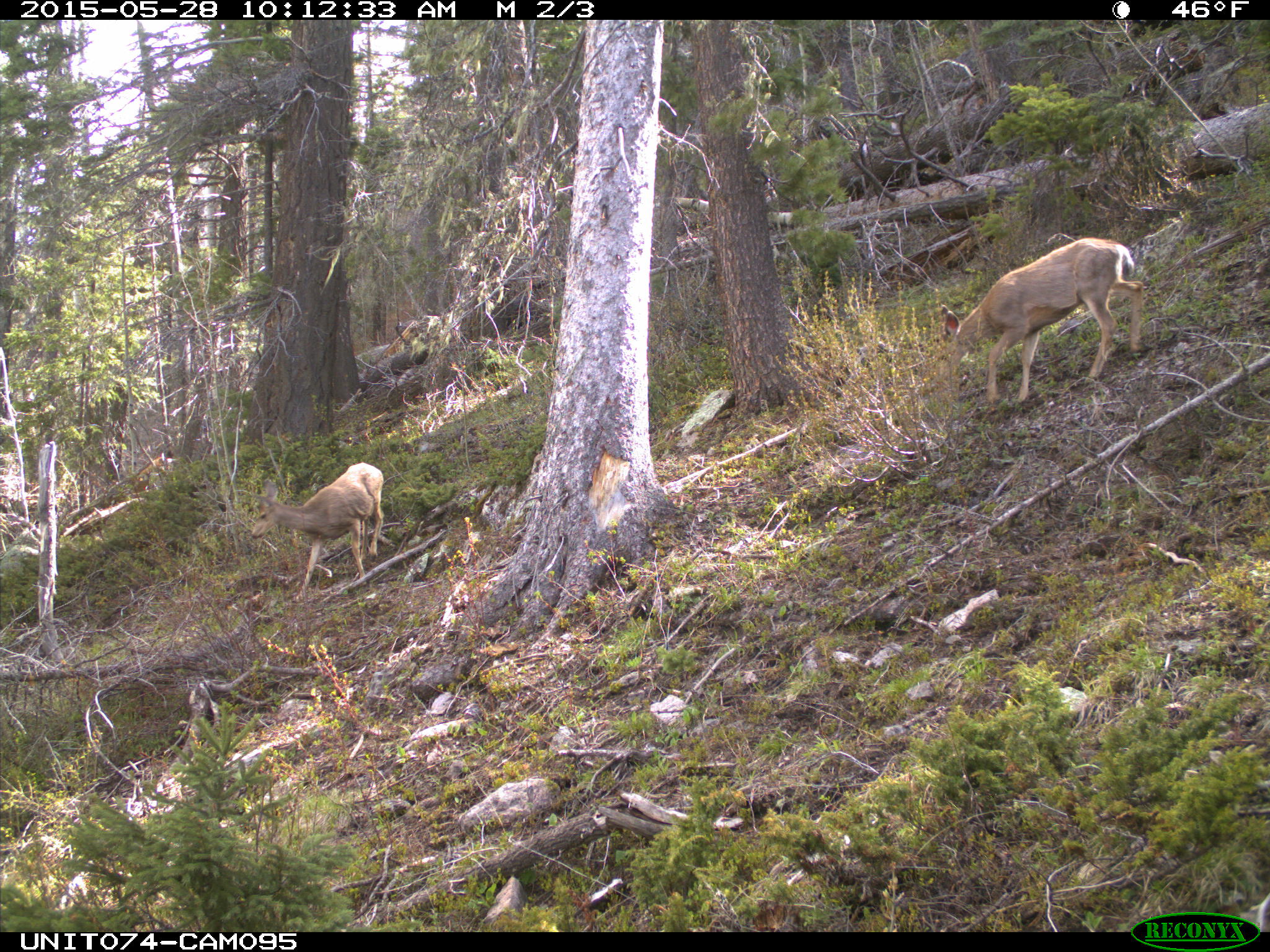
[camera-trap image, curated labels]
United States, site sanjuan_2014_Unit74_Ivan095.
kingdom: Animalia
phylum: Chordata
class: Mammalia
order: Artiodactyla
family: Cervidae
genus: Odocoileus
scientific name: Odocoileus hemionus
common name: mule deer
Odocoileus hemionus (mule deer).